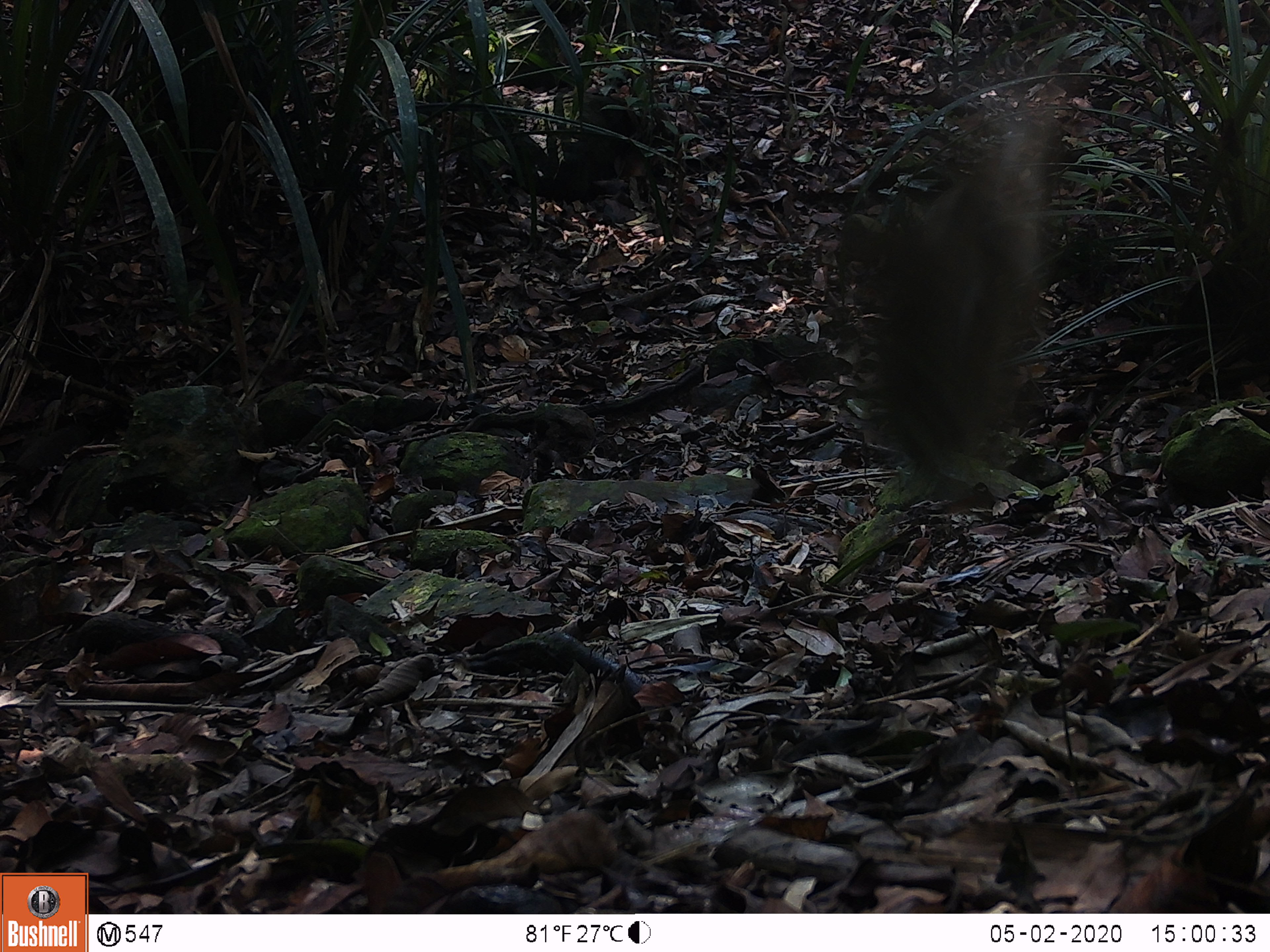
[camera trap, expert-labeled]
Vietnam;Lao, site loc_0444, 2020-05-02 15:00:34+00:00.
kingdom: Animalia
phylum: Chordata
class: Mammalia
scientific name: Mammalia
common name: mammal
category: unidentified small mammal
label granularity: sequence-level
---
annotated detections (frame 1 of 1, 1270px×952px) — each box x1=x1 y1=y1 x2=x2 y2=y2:
unidentified small mammal: x1=839 y1=135 x2=1039 y2=476